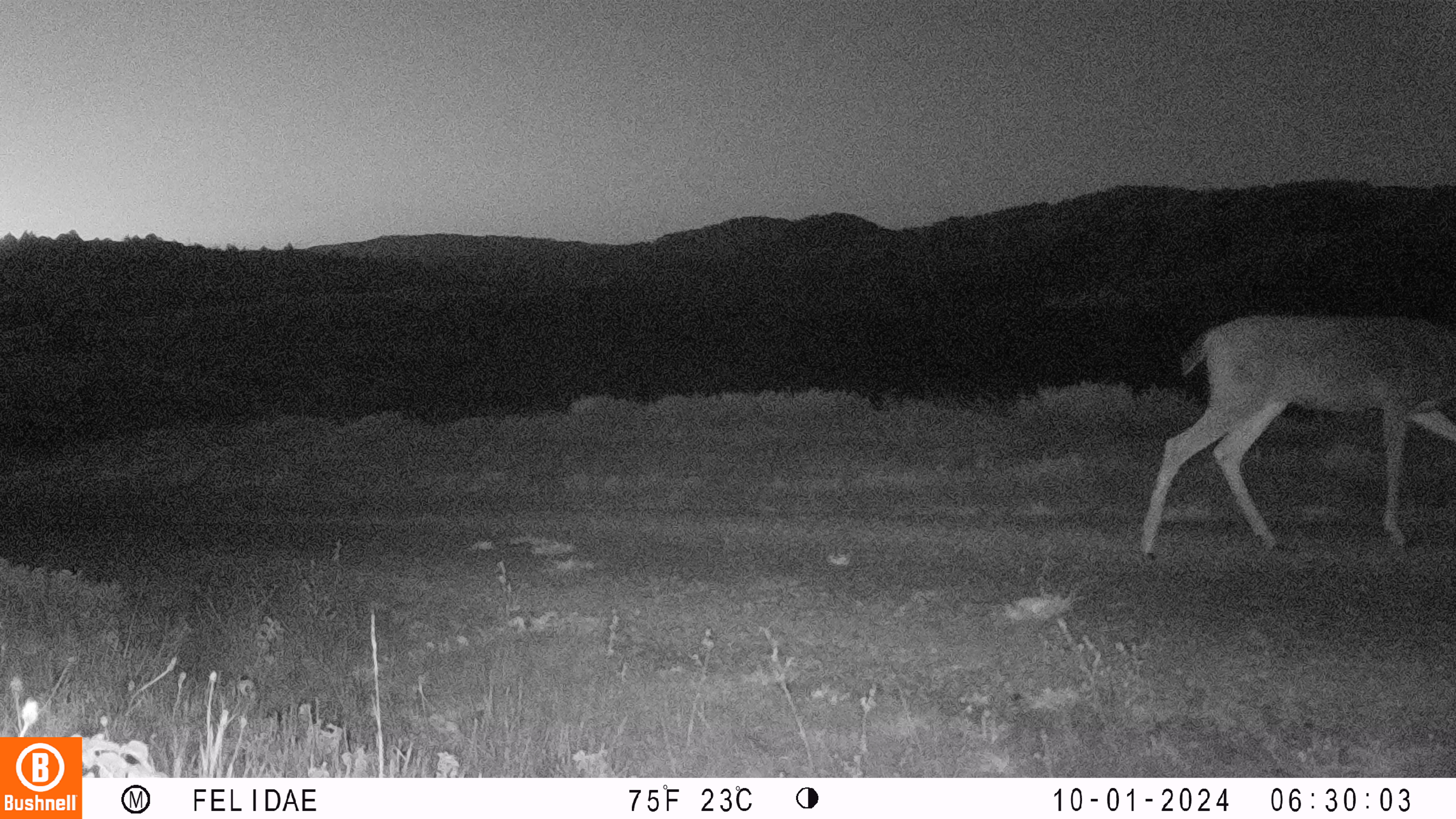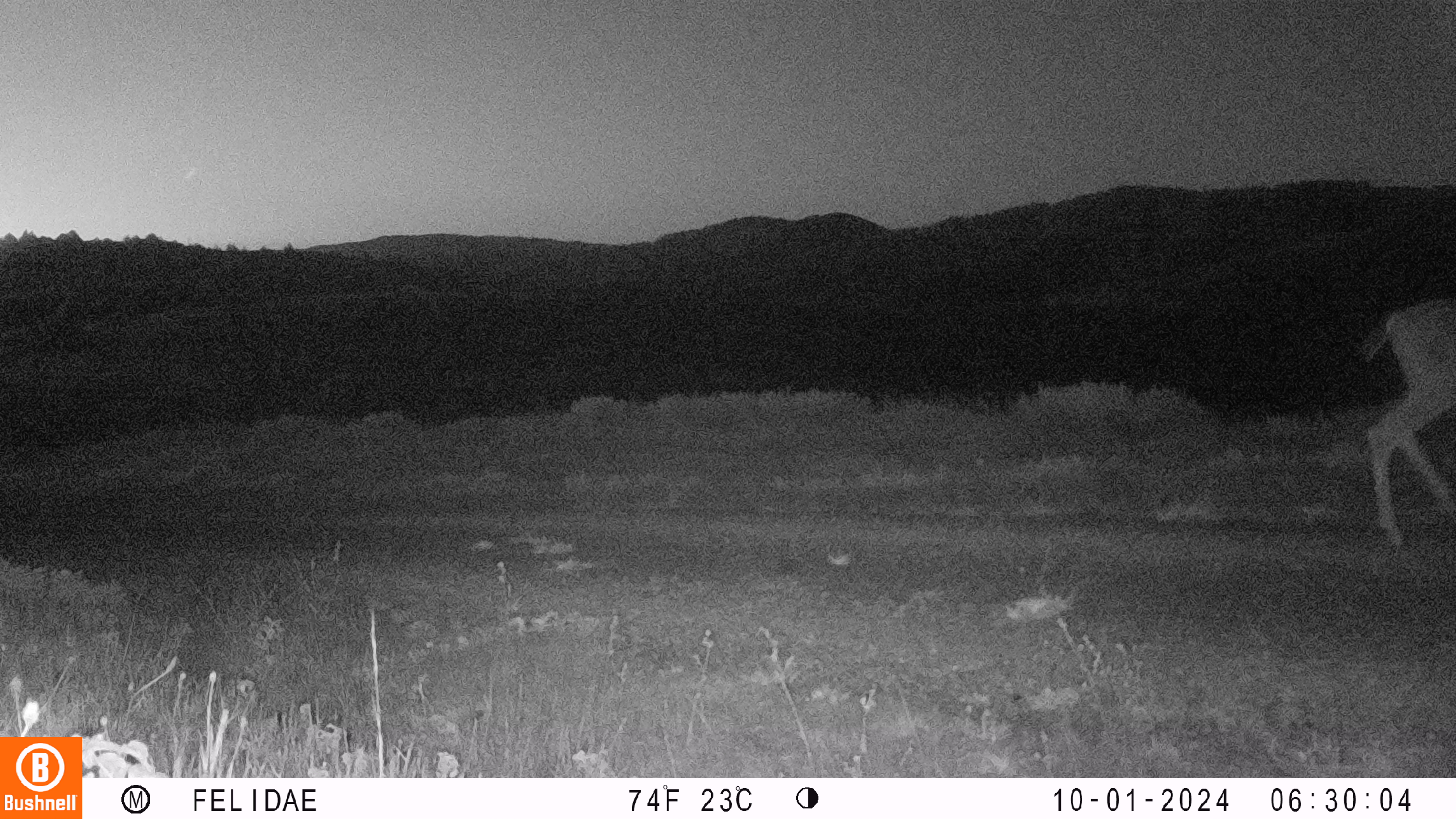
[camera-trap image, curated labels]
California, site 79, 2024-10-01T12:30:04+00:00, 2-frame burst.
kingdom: Animalia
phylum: Chordata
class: Mammalia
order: Artiodactyla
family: Cervidae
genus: Odocoileus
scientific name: Odocoileus hemionus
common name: mule deer